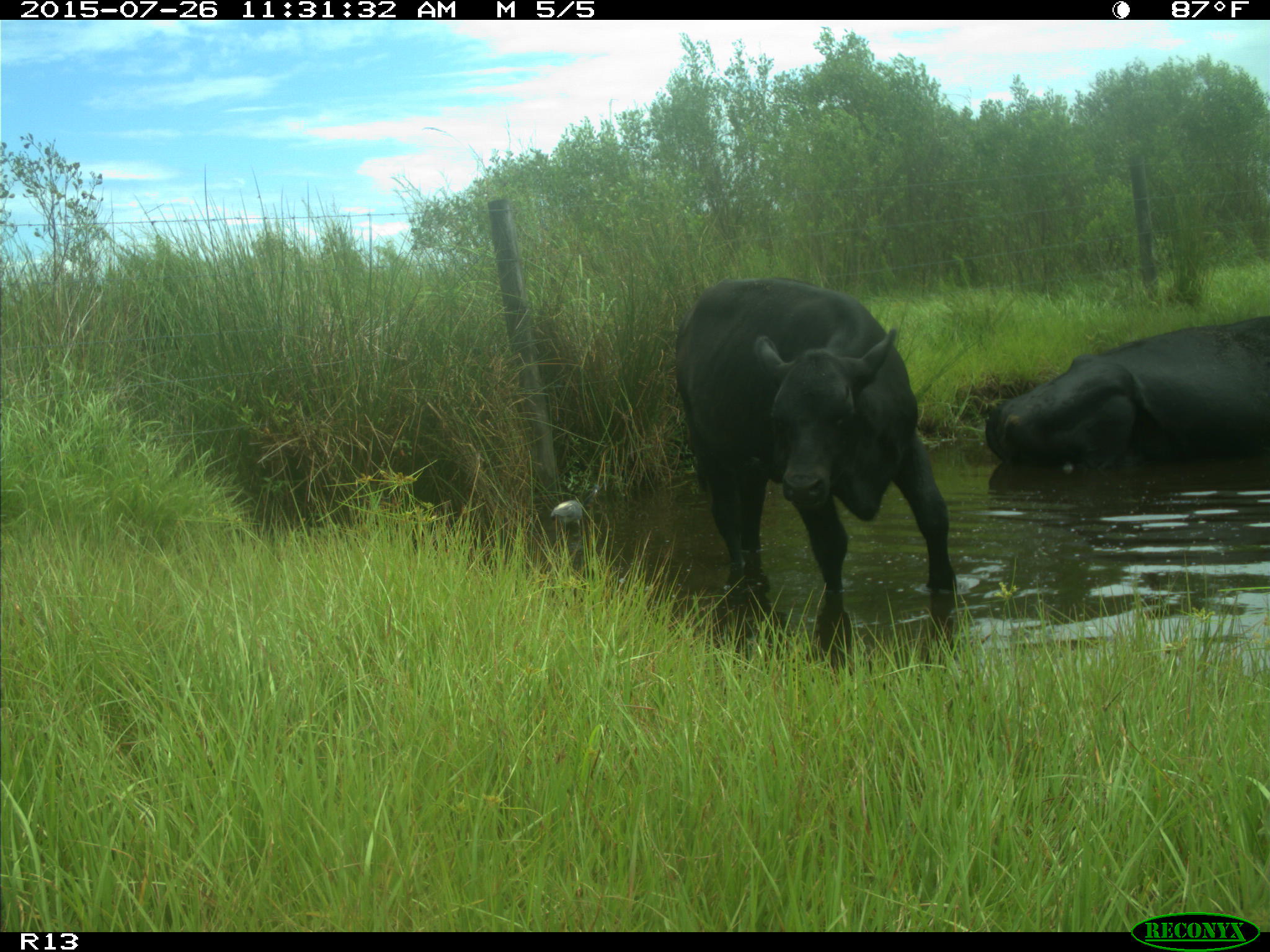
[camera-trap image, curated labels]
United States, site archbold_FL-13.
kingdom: Animalia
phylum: Chordata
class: Mammalia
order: Artiodactyla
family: Bovidae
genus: Bos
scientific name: Bos taurus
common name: domestic cow